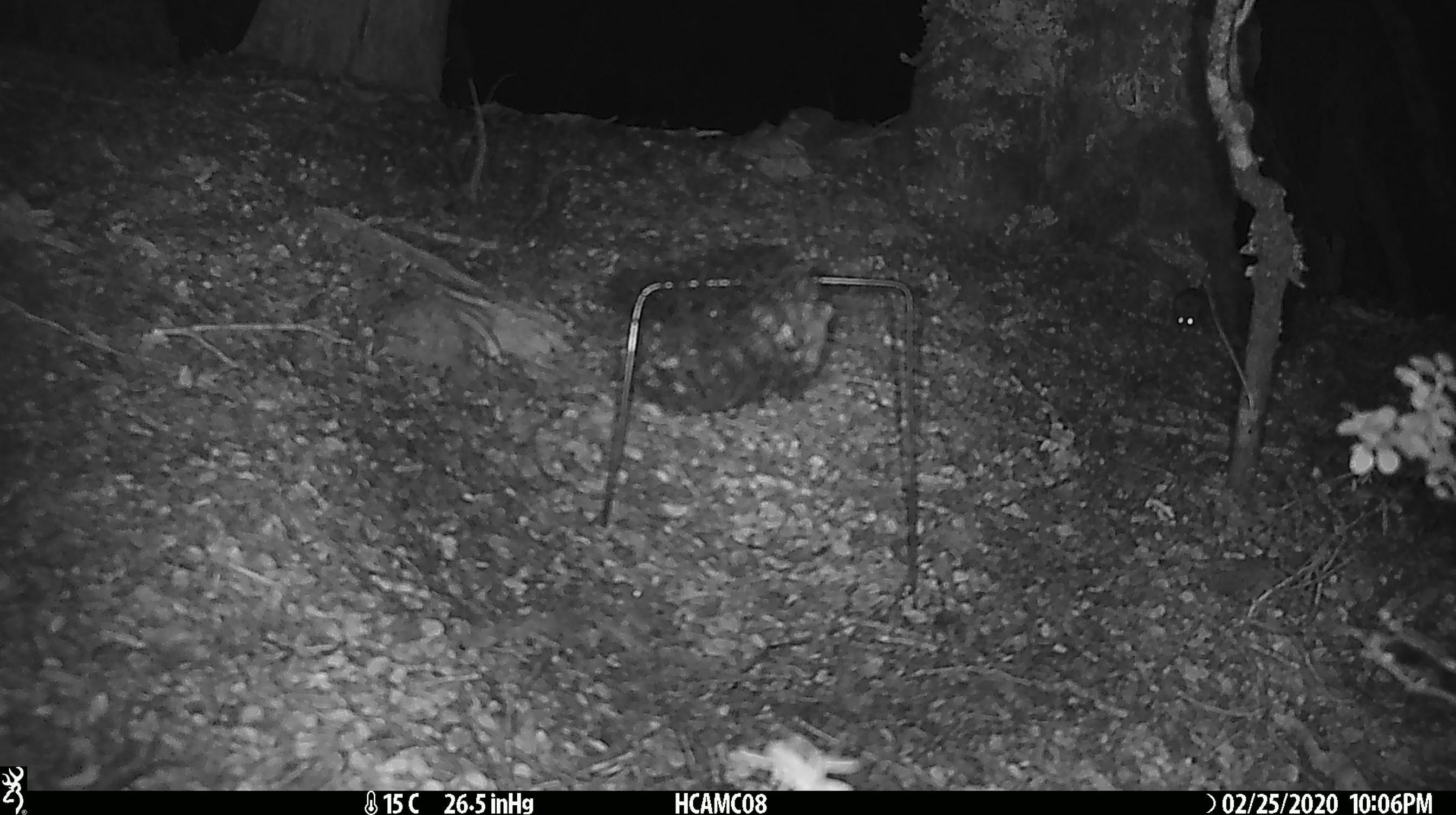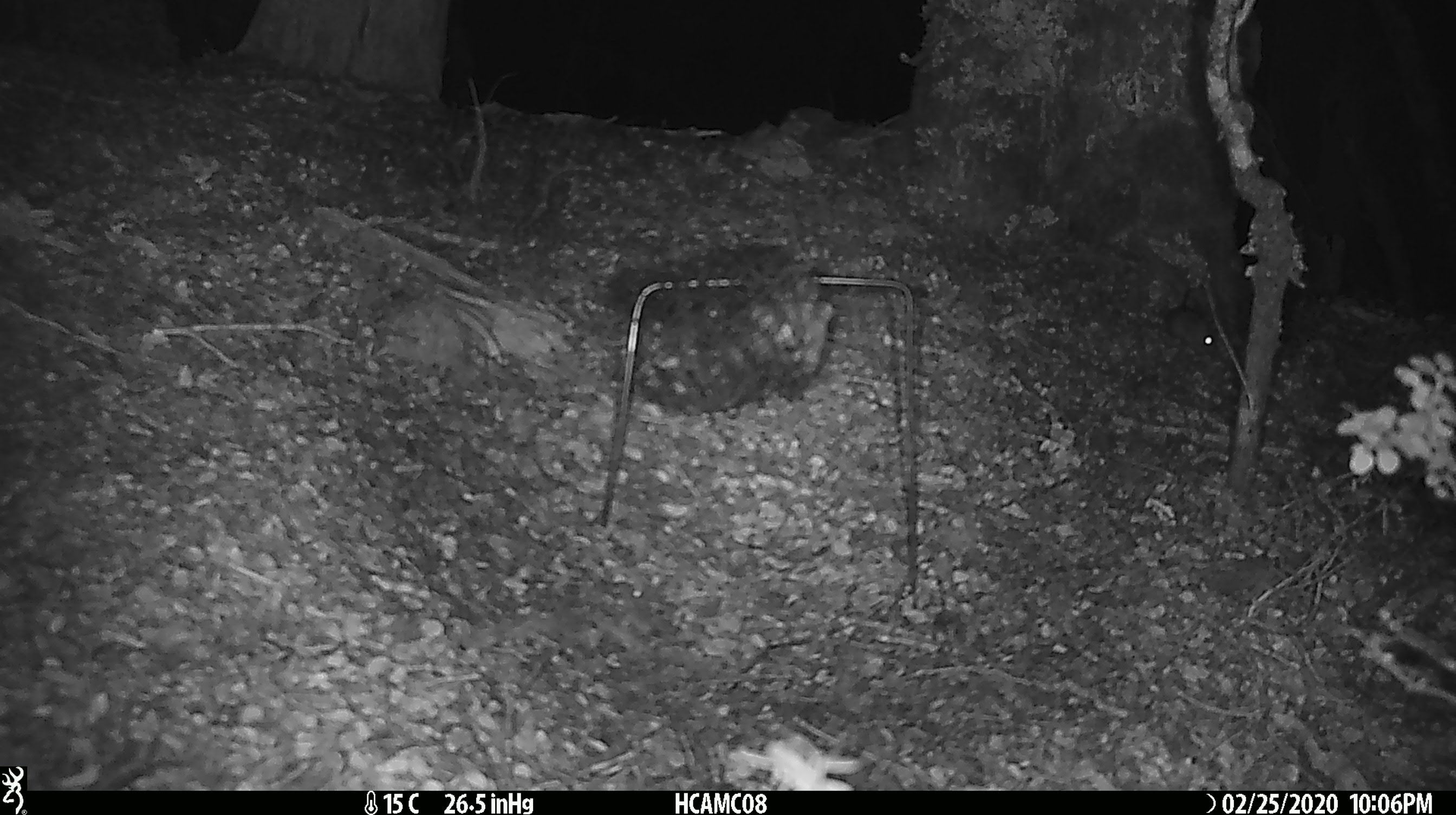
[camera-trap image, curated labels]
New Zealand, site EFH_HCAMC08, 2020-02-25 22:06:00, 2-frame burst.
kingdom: Animalia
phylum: Chordata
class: Mammalia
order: Rodentia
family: Muridae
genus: Mus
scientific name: Mus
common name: mouse